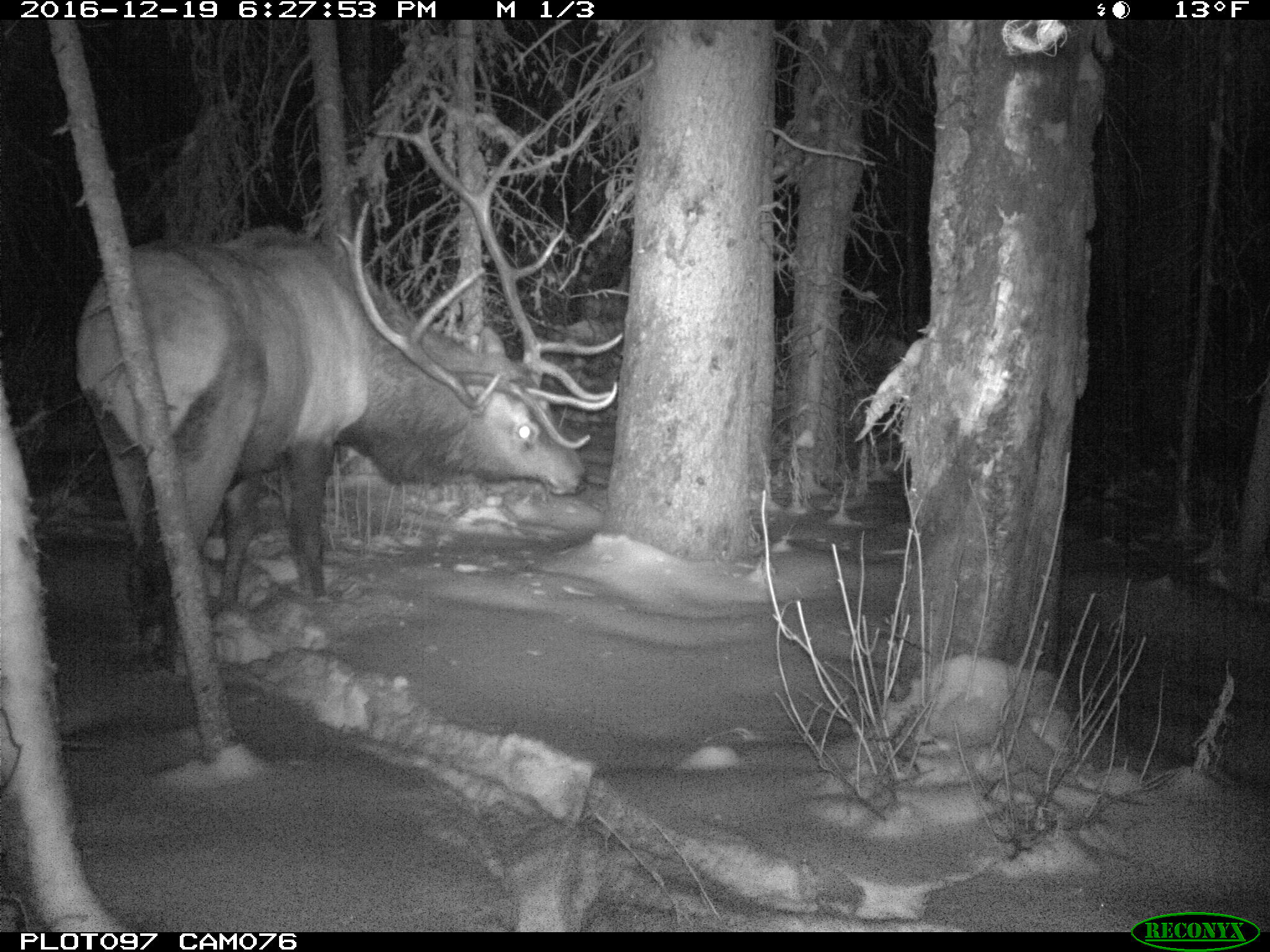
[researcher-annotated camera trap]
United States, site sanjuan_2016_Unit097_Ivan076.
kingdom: Animalia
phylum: Chordata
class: Mammalia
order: Artiodactyla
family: Cervidae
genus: Cervus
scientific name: Cervus elaphus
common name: red deer